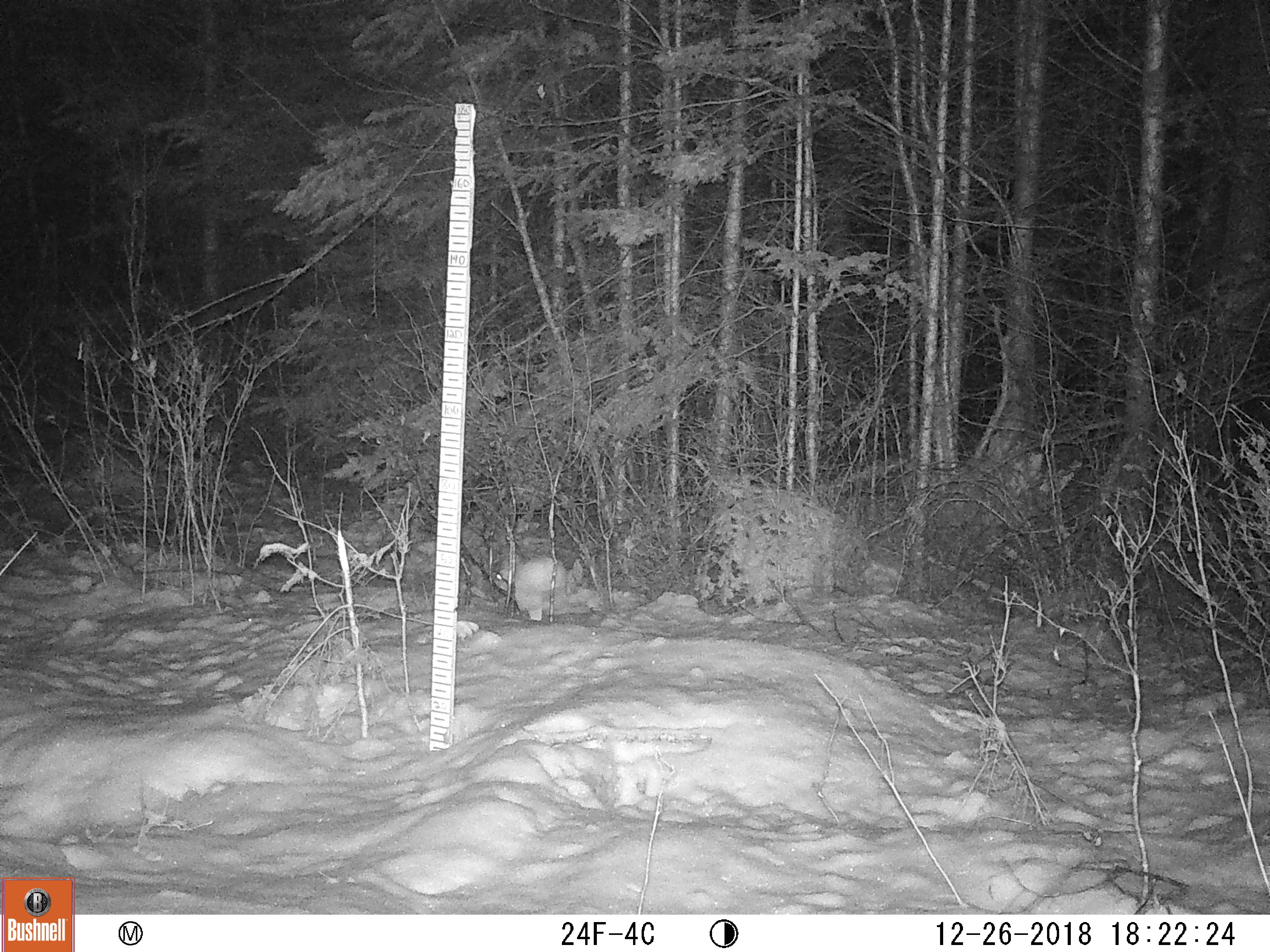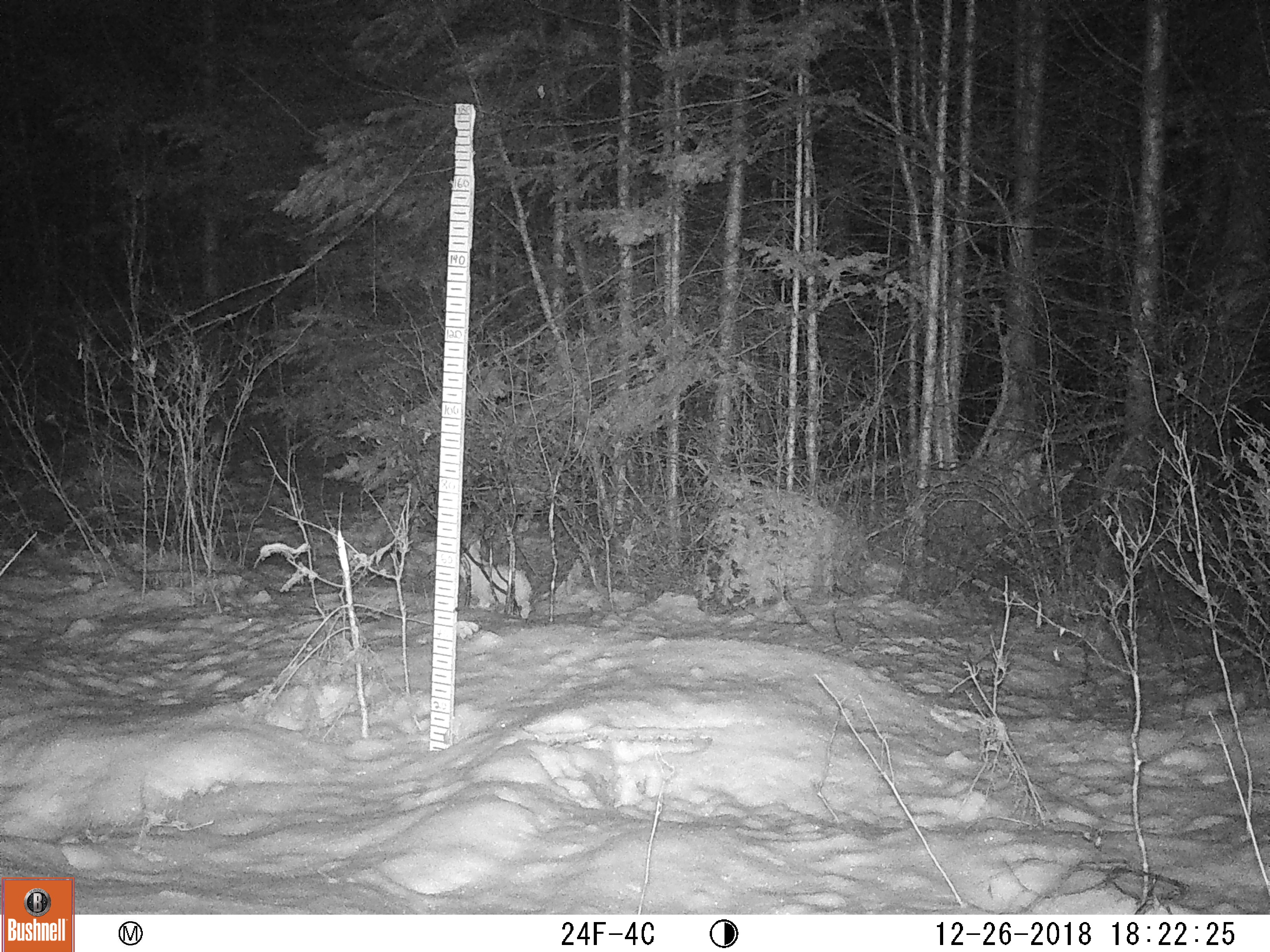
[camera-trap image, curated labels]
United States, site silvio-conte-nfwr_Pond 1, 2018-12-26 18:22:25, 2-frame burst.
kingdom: Animalia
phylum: Chordata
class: Mammalia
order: Lagomorpha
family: Leporidae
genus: Lepus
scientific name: Lepus americanus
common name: snowshoe hare